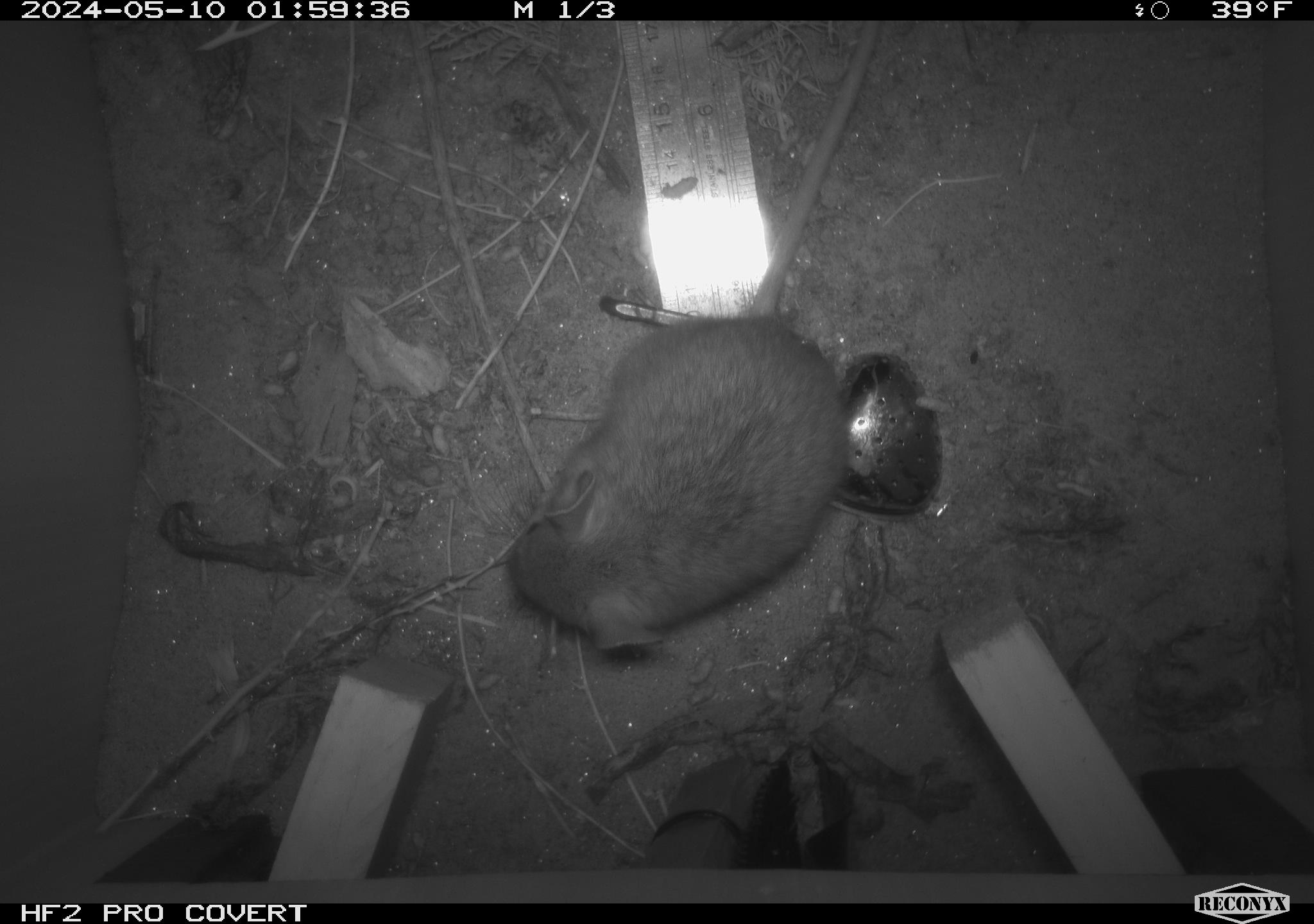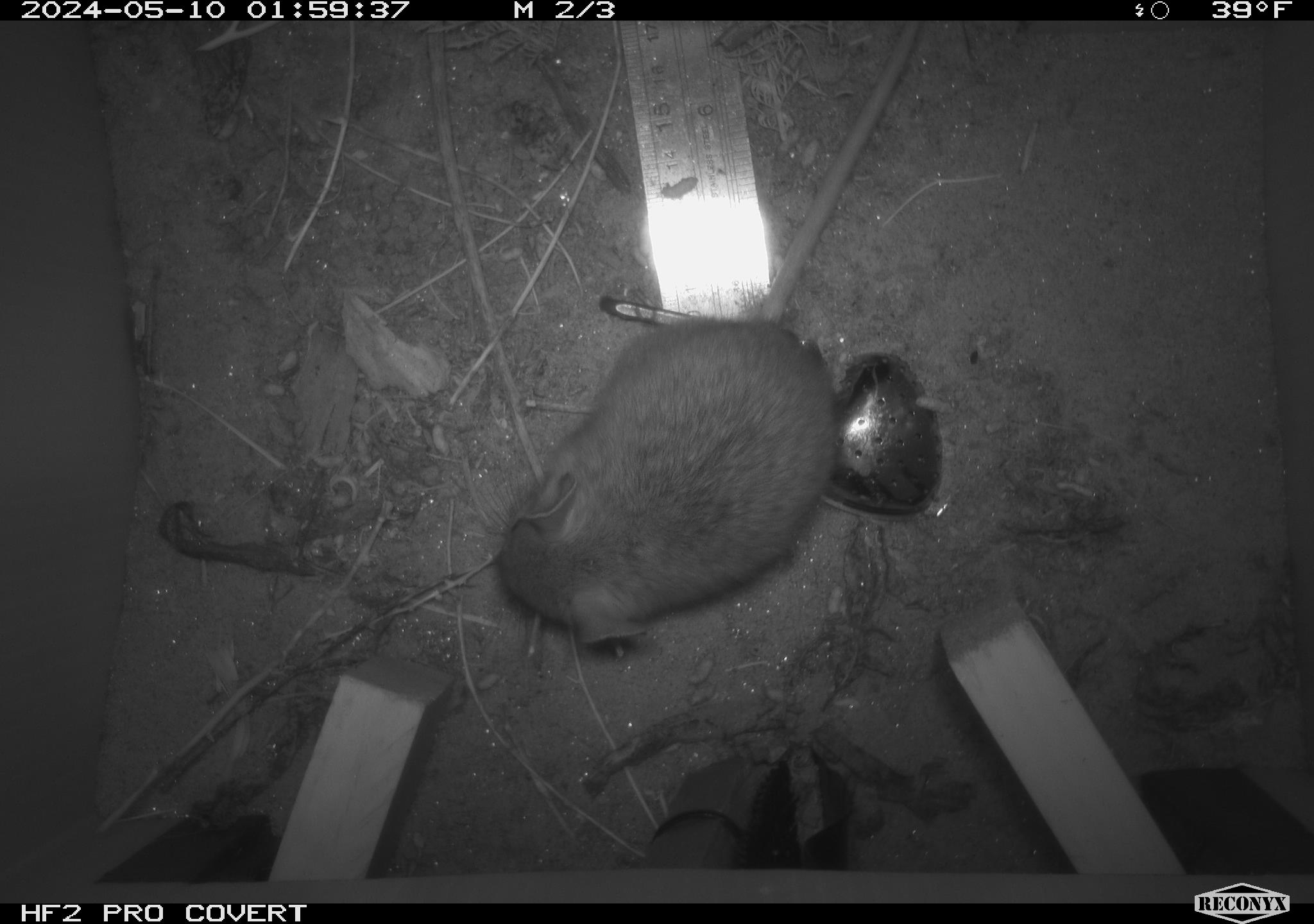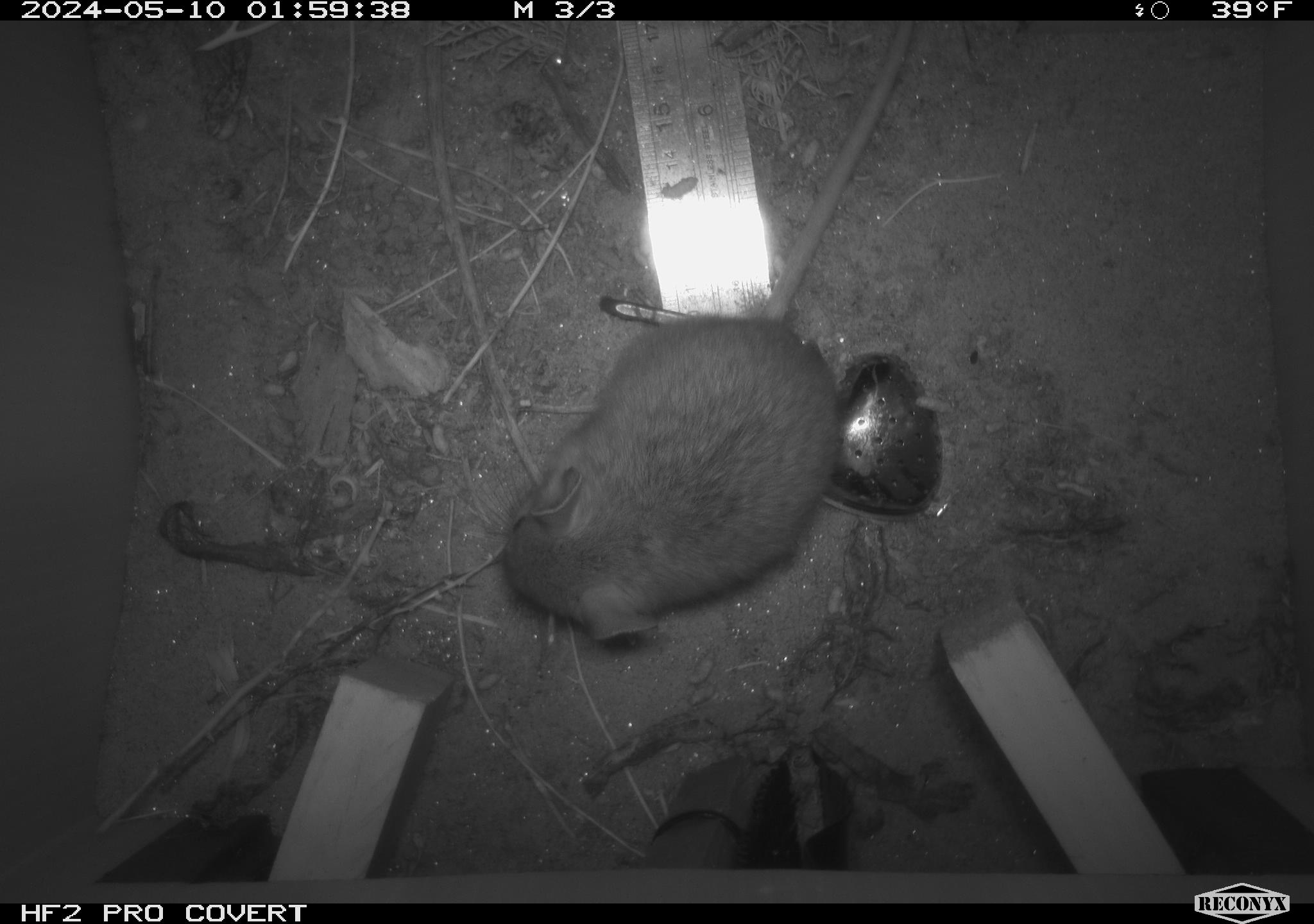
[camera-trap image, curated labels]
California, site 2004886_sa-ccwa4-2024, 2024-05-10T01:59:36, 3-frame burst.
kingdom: Animalia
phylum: Chordata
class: Mammalia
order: Rodentia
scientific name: Rodentia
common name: woodrat or rat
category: woodrat or rat species